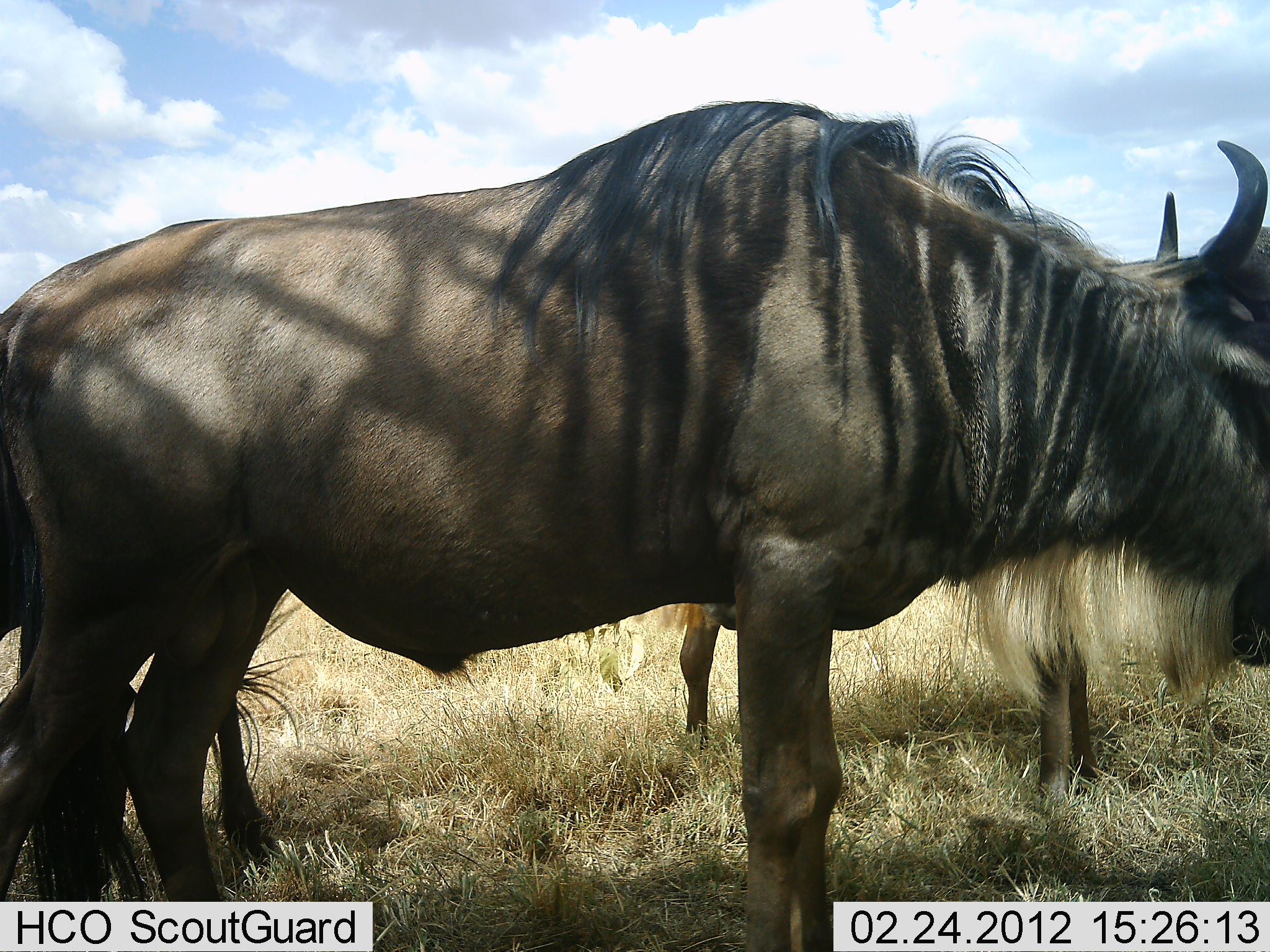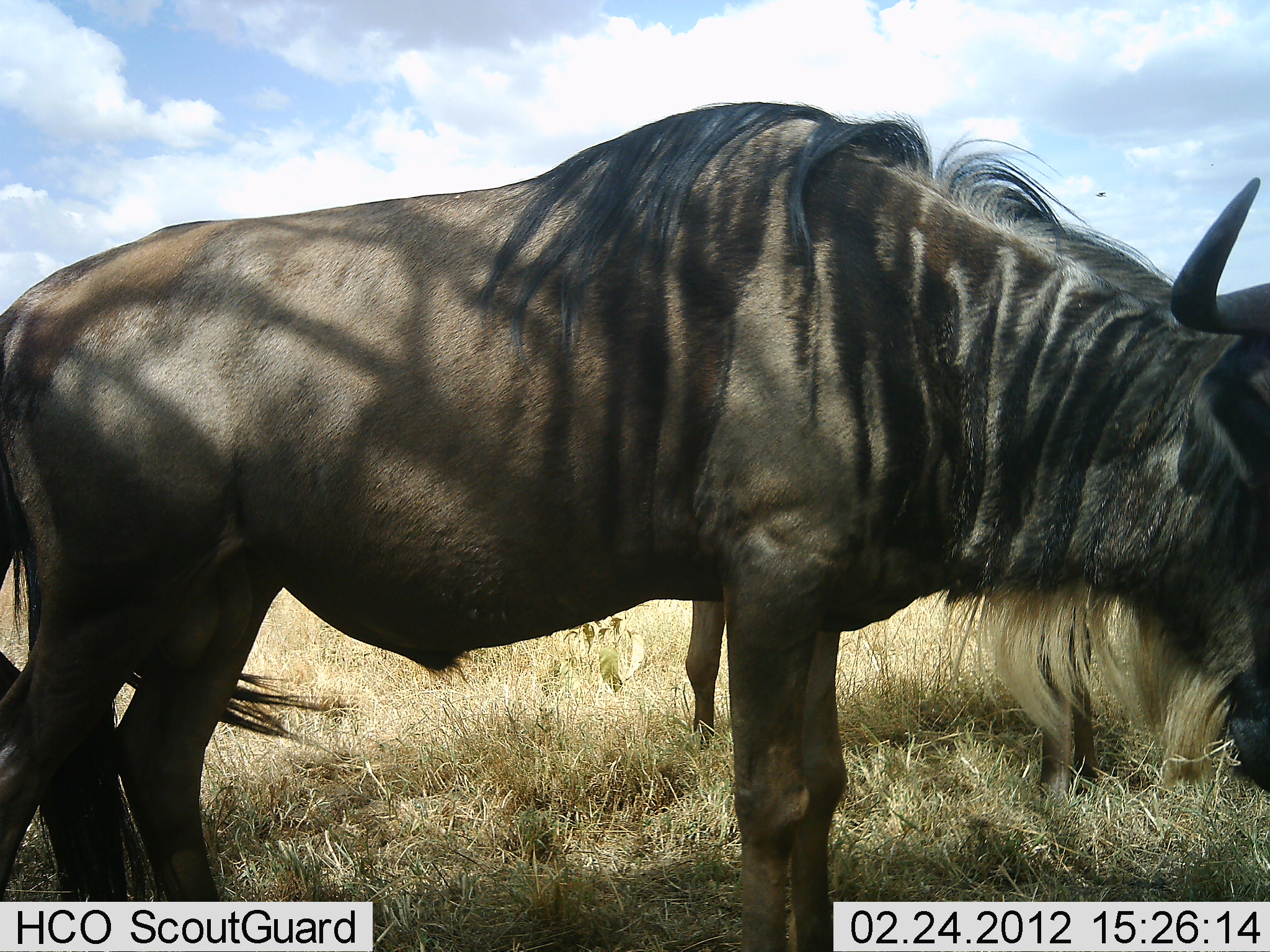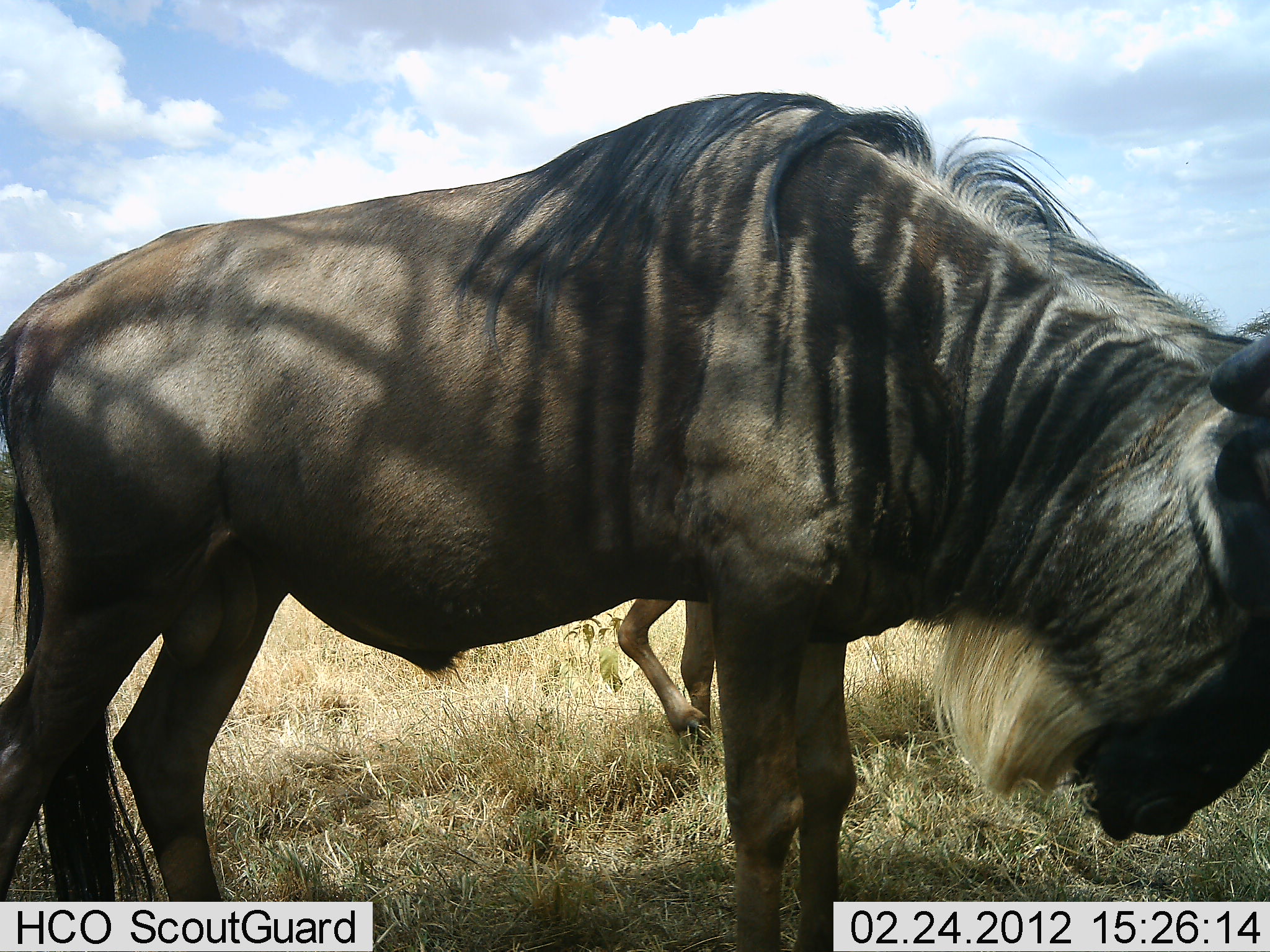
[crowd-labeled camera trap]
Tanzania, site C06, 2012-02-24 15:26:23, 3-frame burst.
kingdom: Animalia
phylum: Chordata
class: Mammalia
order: Artiodactyla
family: Bovidae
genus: Connochaetes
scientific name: Connochaetes taurinus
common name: blue wildebeest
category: wildebeest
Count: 2.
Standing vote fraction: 83%.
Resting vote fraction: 17%.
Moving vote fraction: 0%.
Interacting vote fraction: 0%.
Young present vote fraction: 0%.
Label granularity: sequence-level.